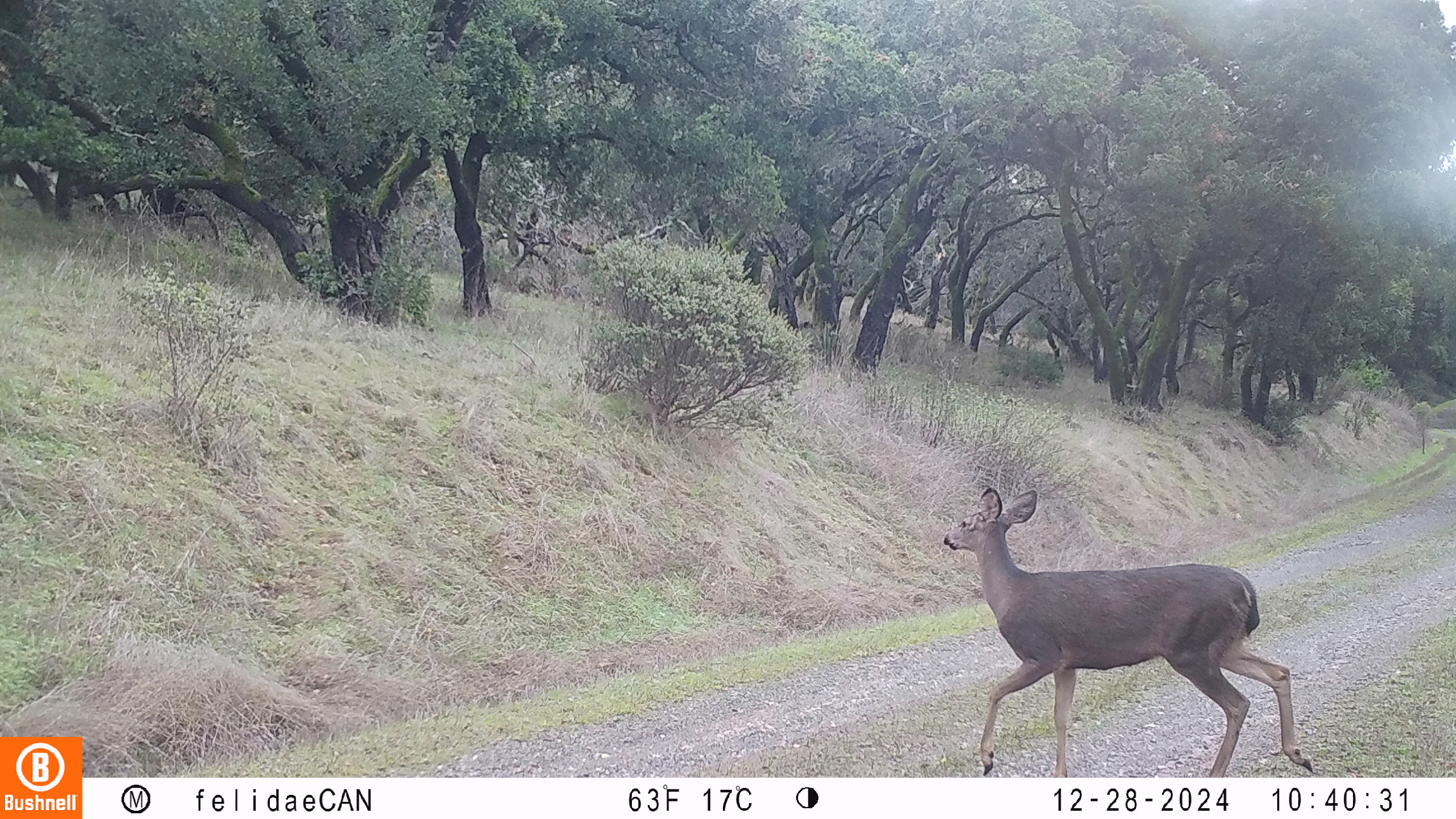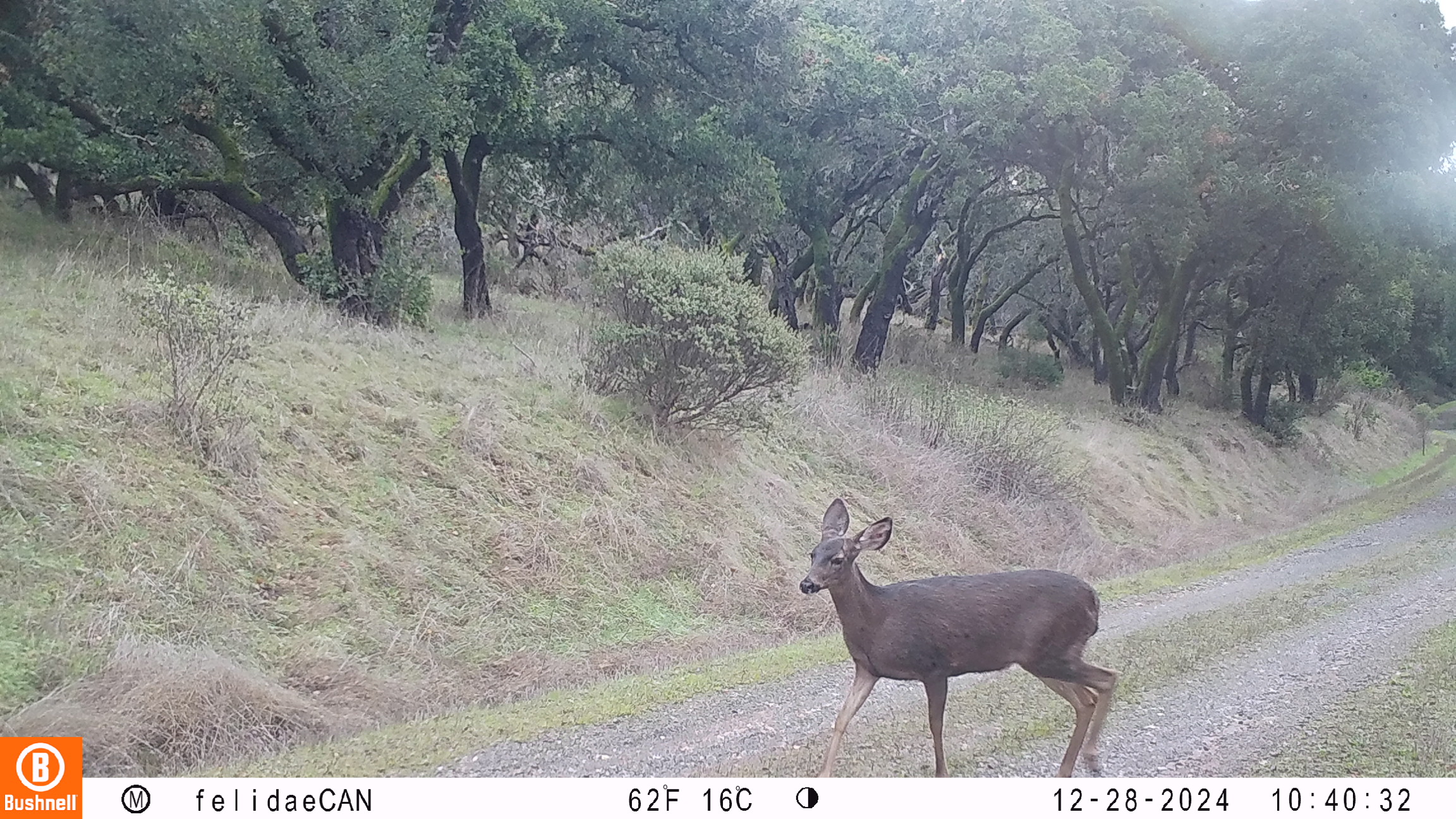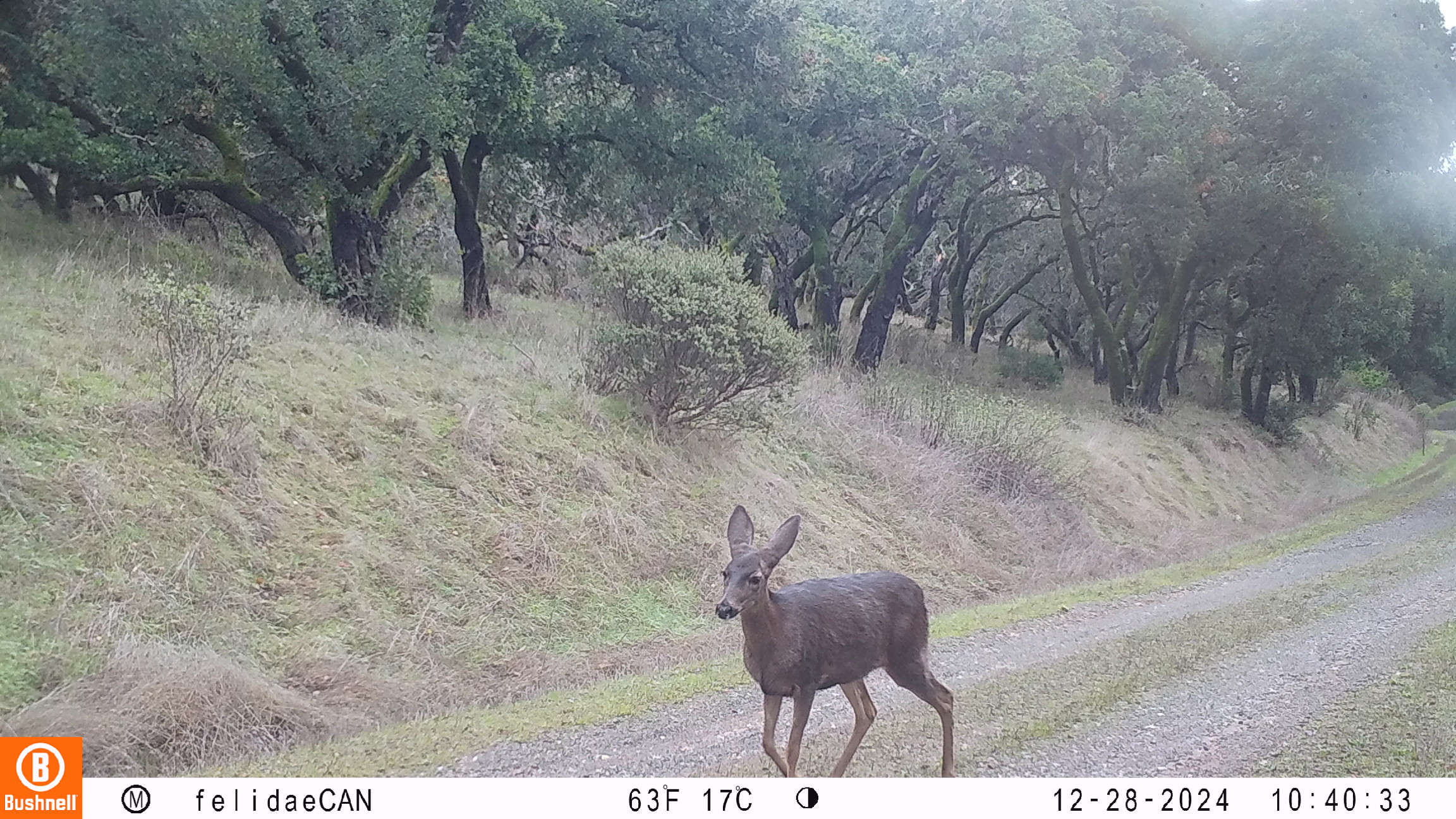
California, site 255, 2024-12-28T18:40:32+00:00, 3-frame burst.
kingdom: Animalia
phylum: Chordata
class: Mammalia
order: Artiodactyla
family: Cervidae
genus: Odocoileus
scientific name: Odocoileus hemionus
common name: mule deer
Mule deer (Odocoileus hemionus).